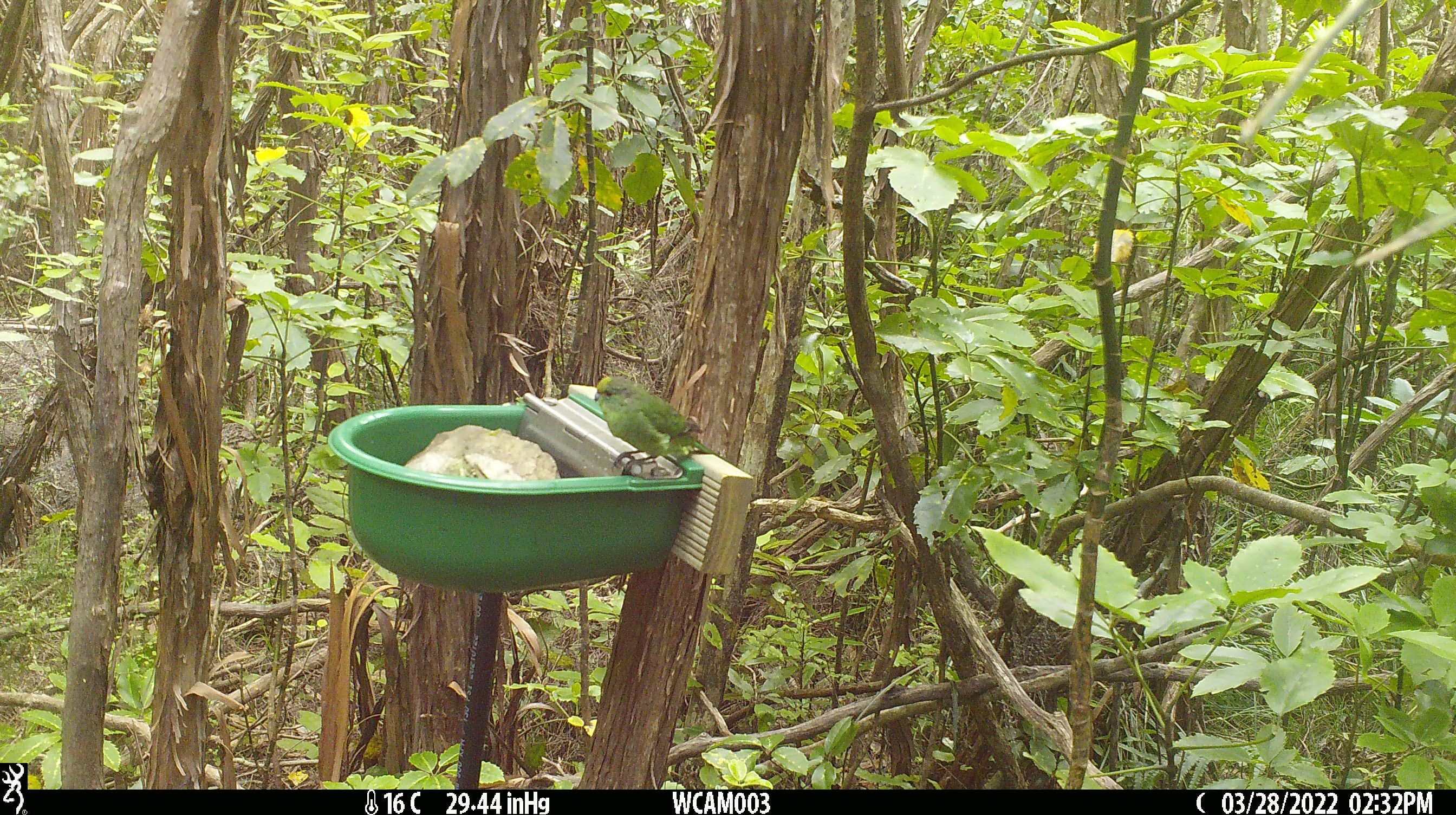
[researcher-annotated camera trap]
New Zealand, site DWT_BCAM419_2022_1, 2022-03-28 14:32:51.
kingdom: Animalia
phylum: Chordata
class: Aves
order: Psittaciformes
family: Psittaculidae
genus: Cyanoramphus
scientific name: Cyanoramphus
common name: parakeet